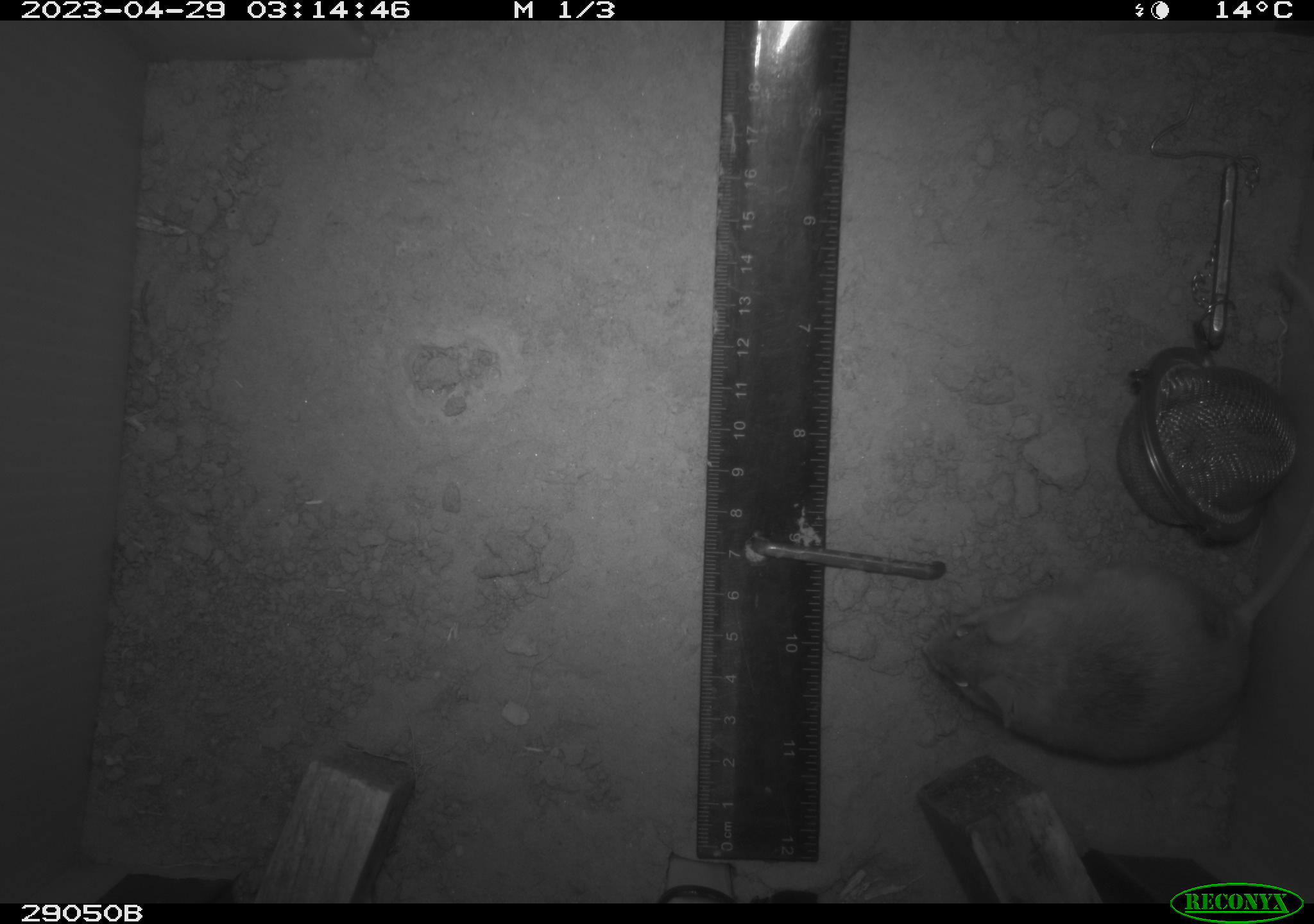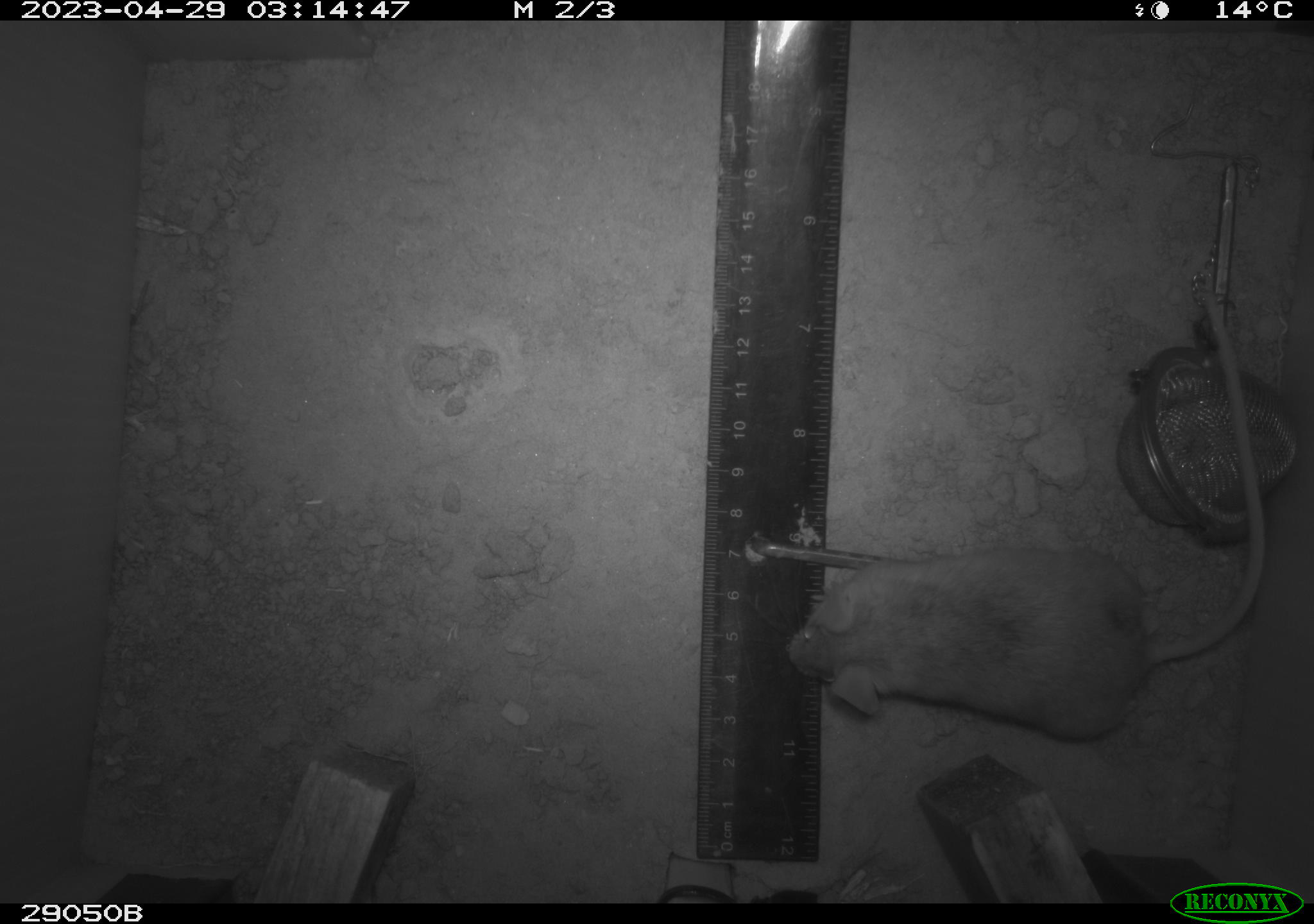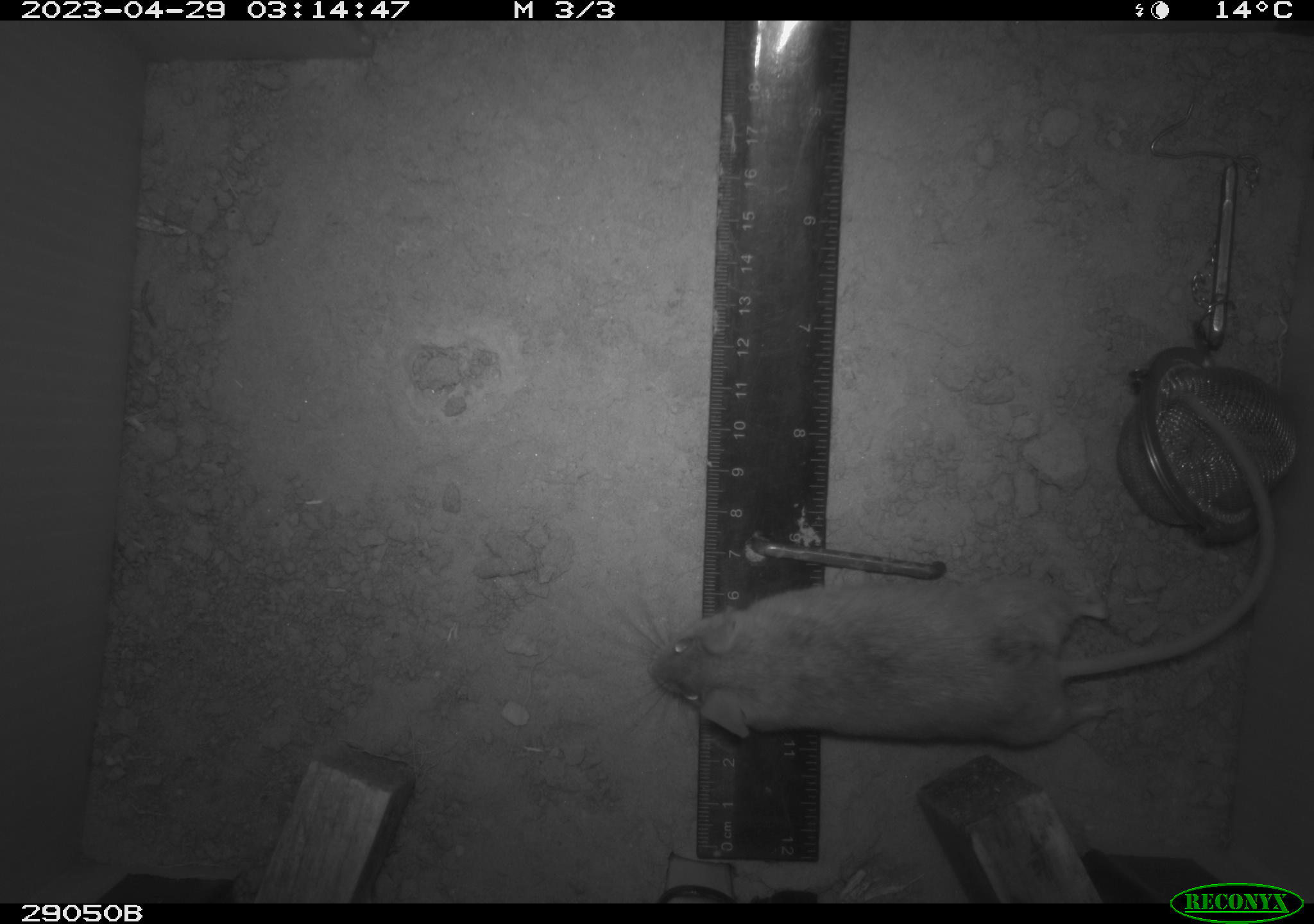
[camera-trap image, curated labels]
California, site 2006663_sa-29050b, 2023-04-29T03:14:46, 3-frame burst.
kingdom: Animalia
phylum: Chordata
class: Mammalia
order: Rodentia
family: Cricetidae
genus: Peromyscus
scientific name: Peromyscus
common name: deer mice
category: peromyscus species